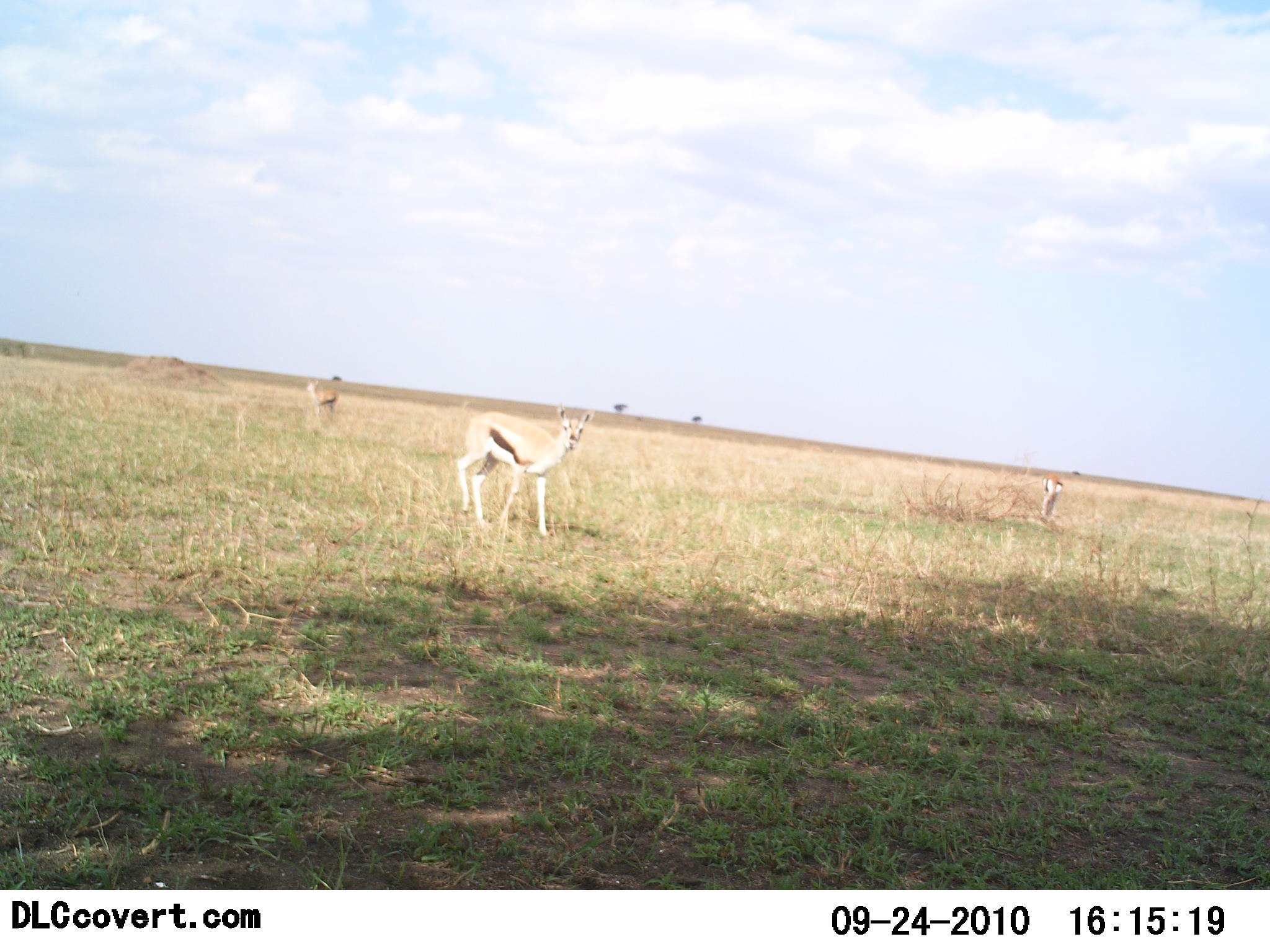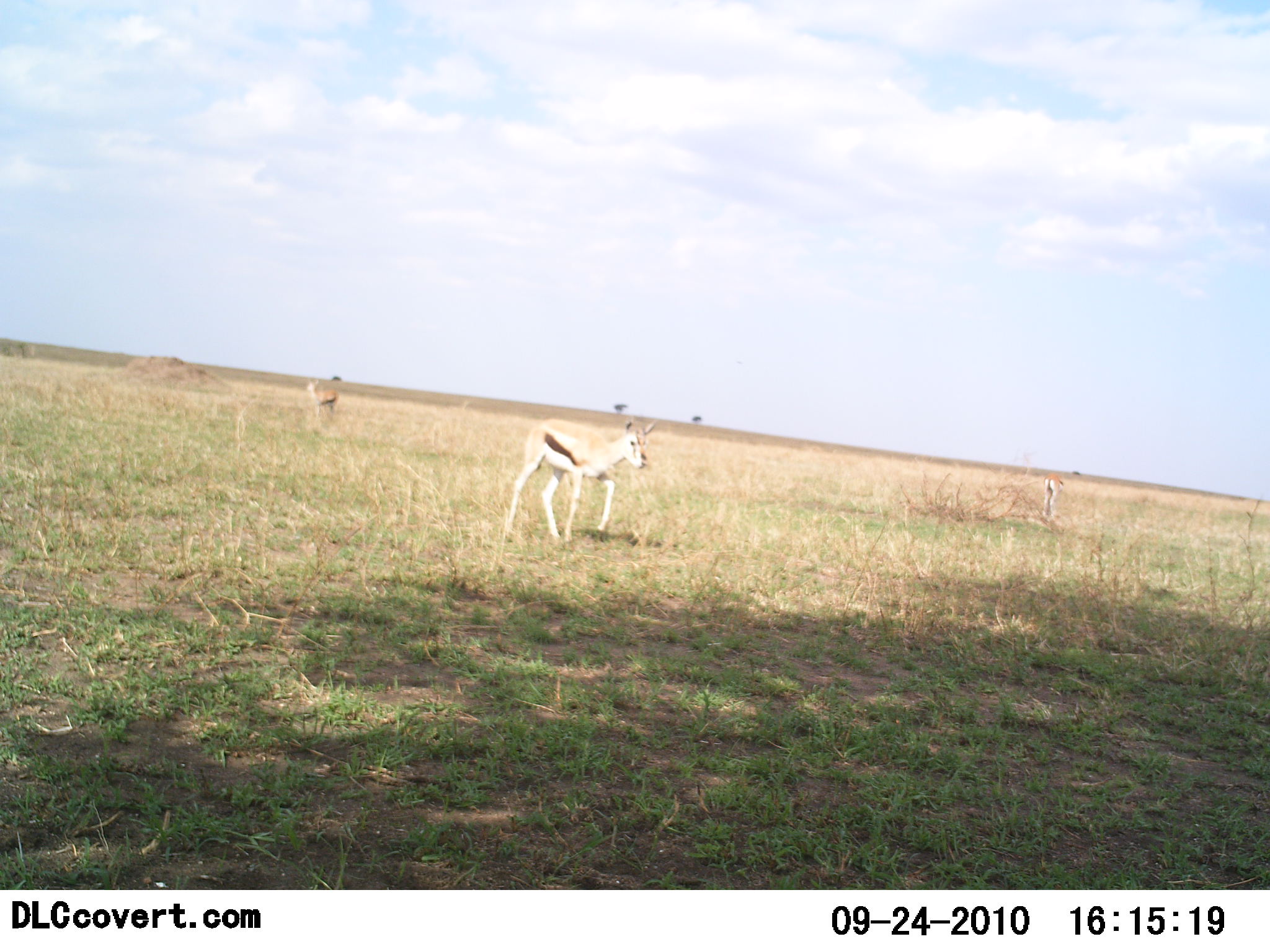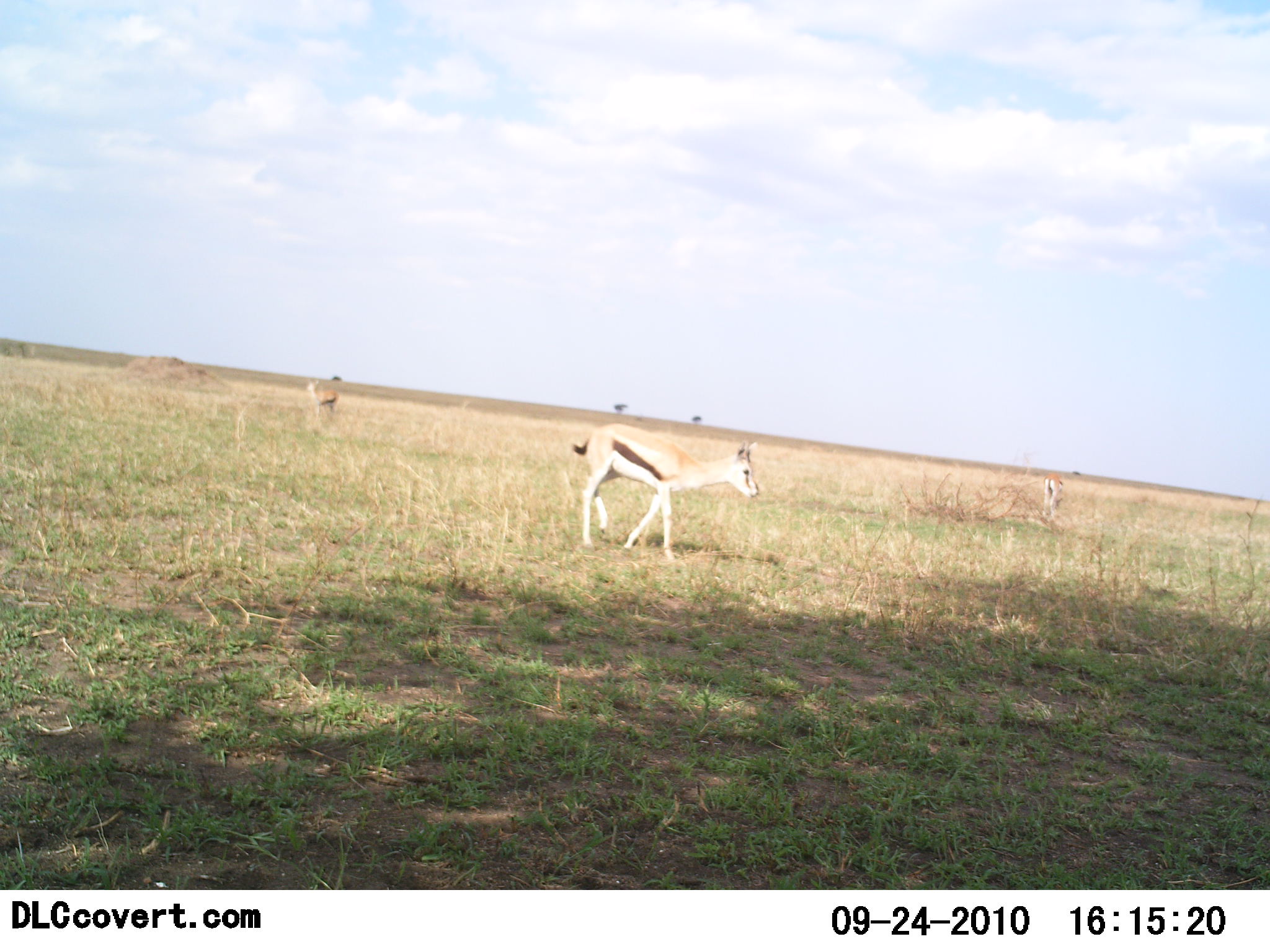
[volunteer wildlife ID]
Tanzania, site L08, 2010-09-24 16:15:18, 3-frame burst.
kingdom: Animalia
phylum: Chordata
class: Mammalia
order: Artiodactyla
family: Bovidae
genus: Eudorcas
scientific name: Eudorcas thomsonii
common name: thomson's gazelle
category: gazellethomsons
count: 3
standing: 38%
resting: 0%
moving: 94%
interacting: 0%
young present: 0%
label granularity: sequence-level